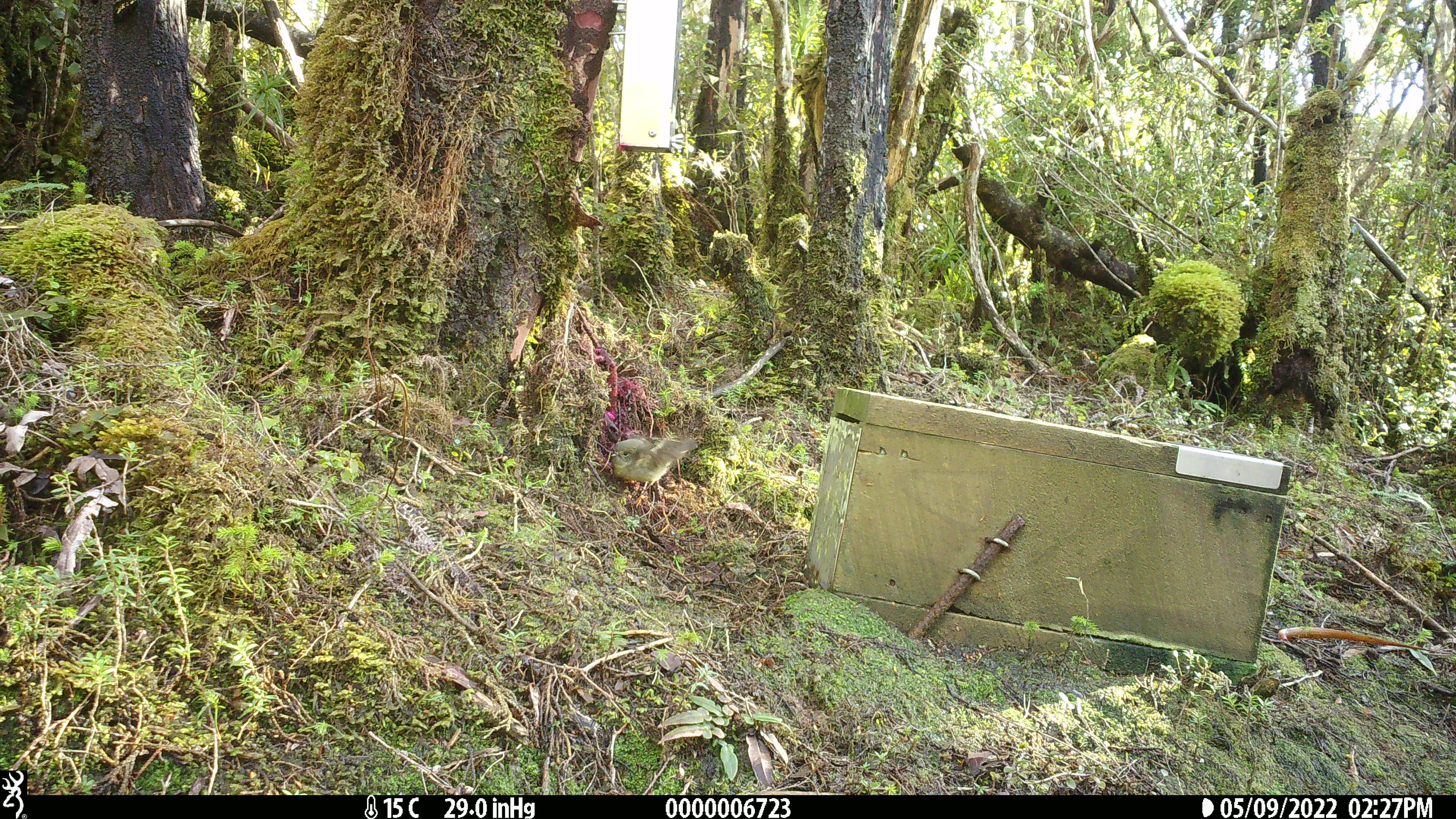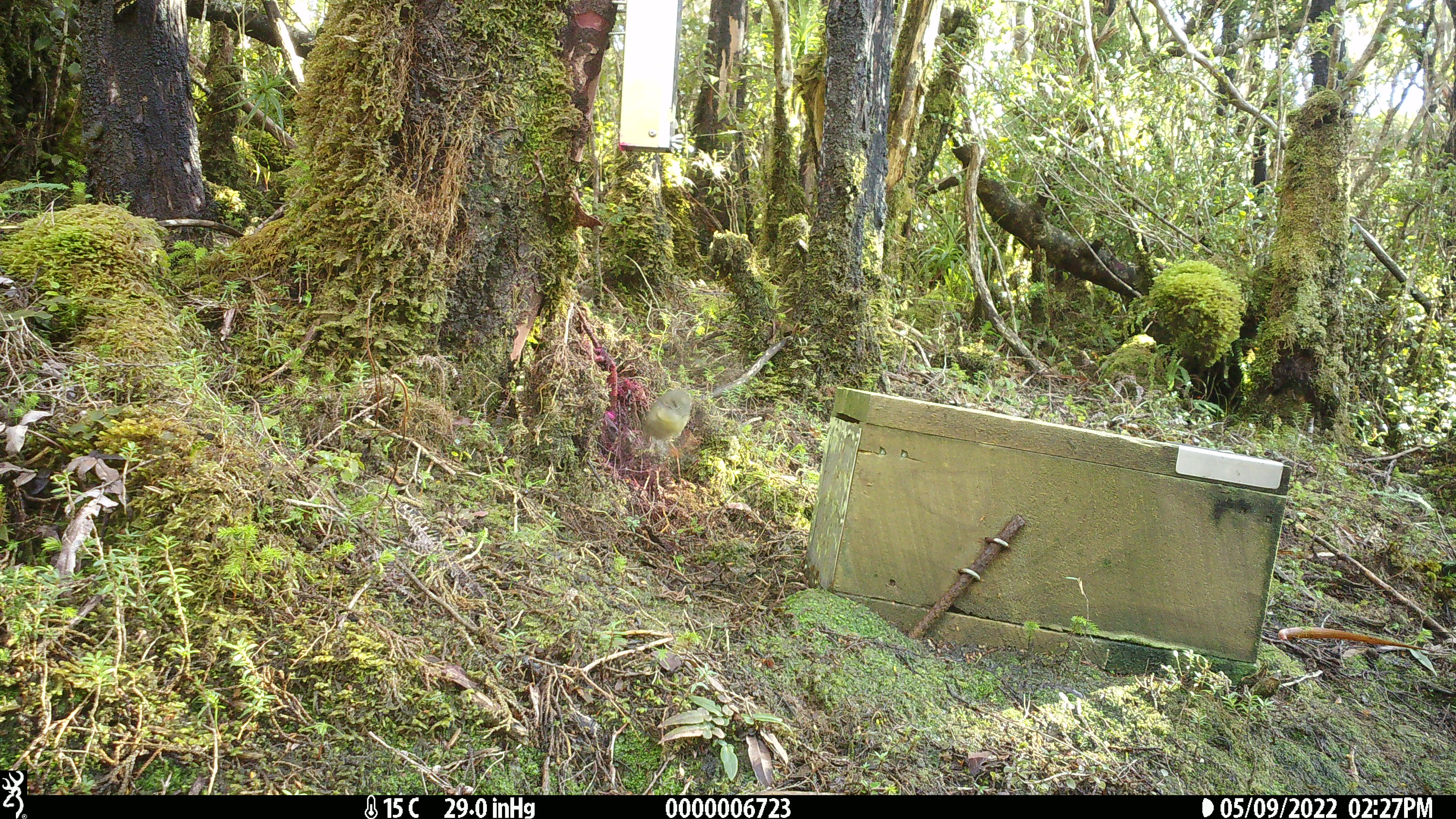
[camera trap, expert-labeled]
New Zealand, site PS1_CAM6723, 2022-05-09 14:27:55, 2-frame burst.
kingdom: Animalia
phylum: Chordata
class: Aves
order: Passeriformes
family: Petroicidae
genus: Petroica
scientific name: Petroica macrocephala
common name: tomtit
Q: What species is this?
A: Tomtit (Petroica macrocephala).